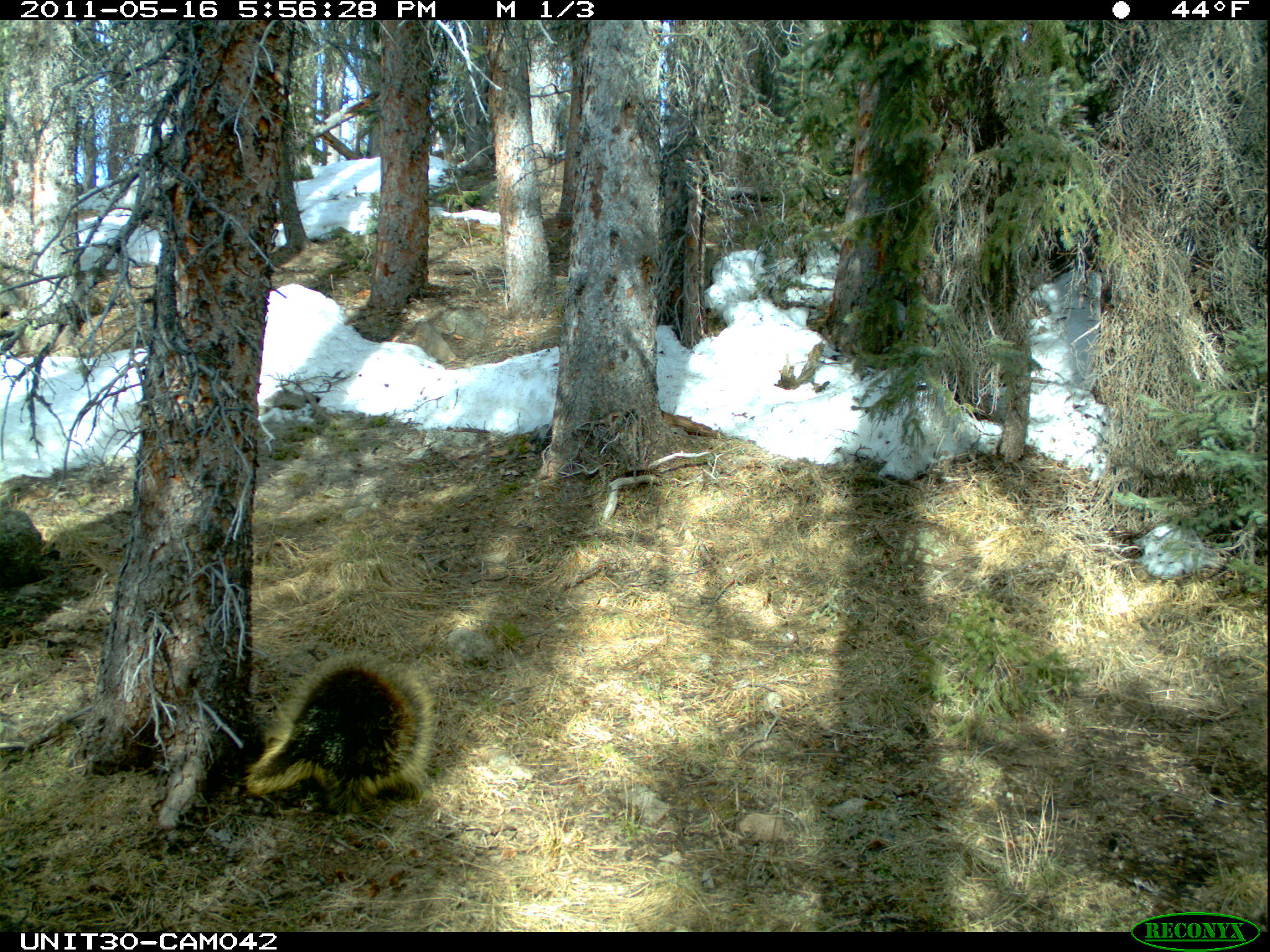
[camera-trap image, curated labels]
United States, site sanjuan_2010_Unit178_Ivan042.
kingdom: Animalia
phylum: Chordata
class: Mammalia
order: Rodentia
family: Erethizontidae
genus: Erethizon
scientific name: Erethizon dorsatum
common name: north american porcupine